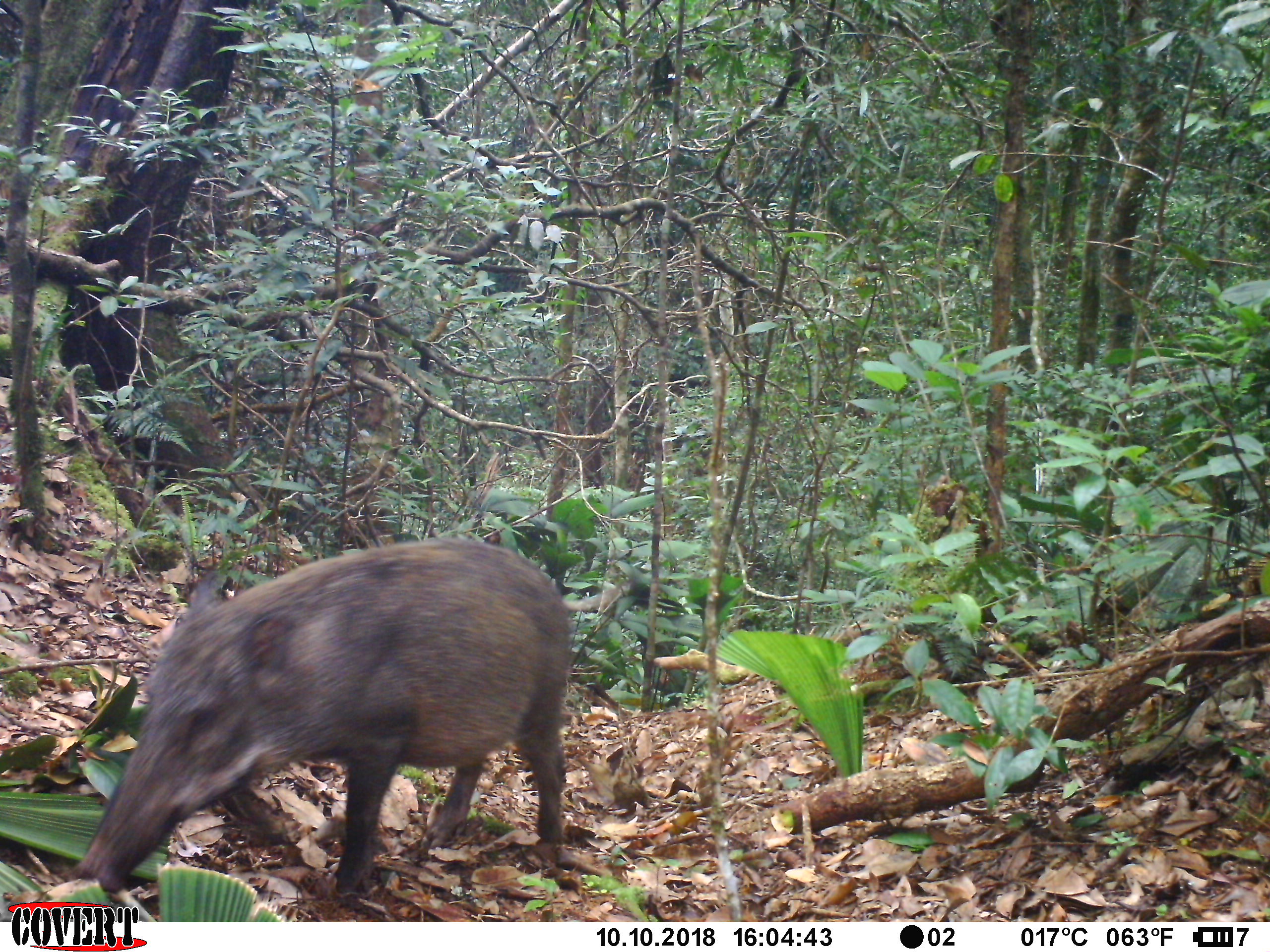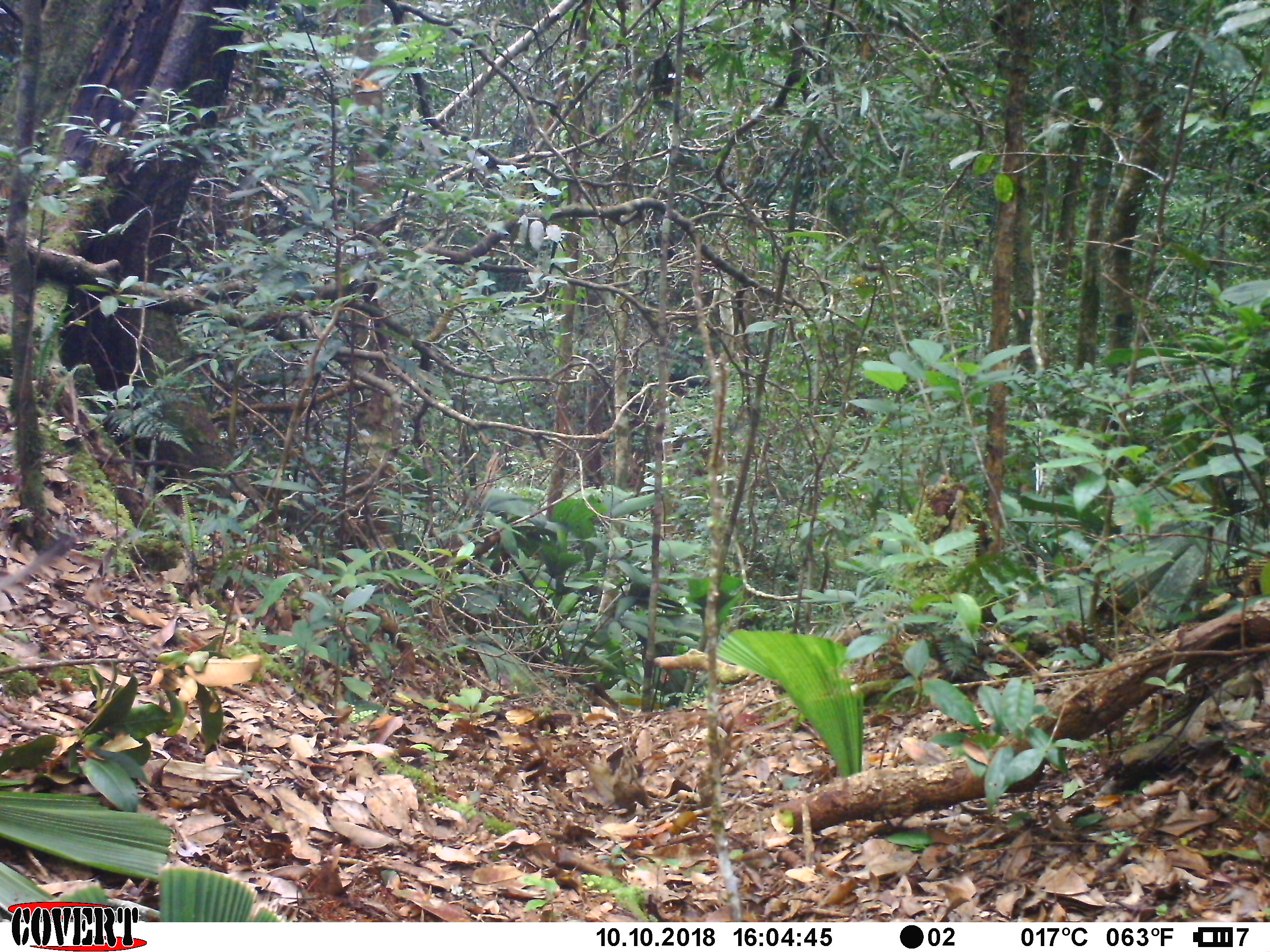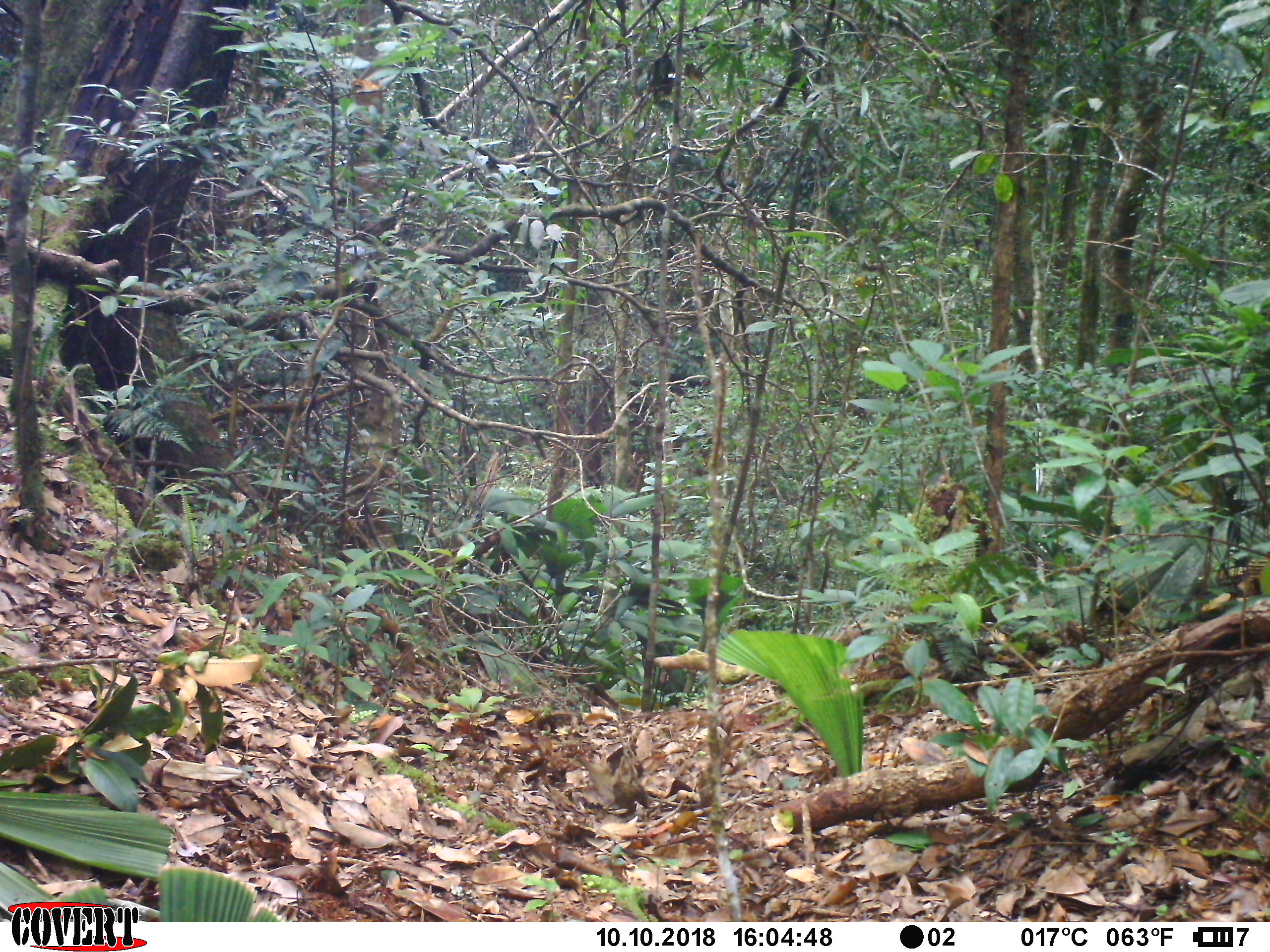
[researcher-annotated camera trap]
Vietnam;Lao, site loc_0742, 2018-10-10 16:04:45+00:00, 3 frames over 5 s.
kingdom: Animalia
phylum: Chordata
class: Mammalia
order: Artiodactyla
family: Suidae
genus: Sus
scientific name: Sus scrofa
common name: eurasian wild pig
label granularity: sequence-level